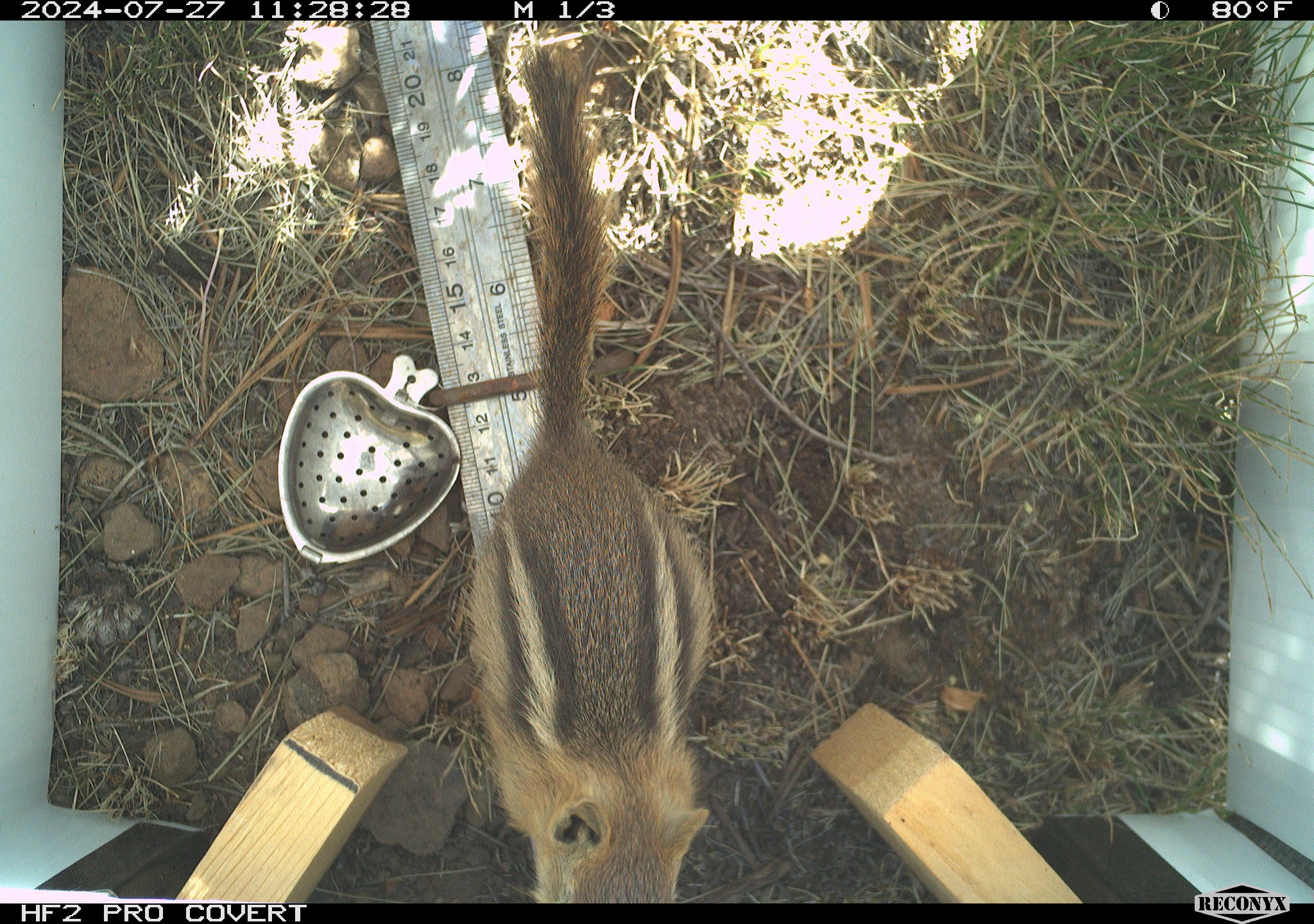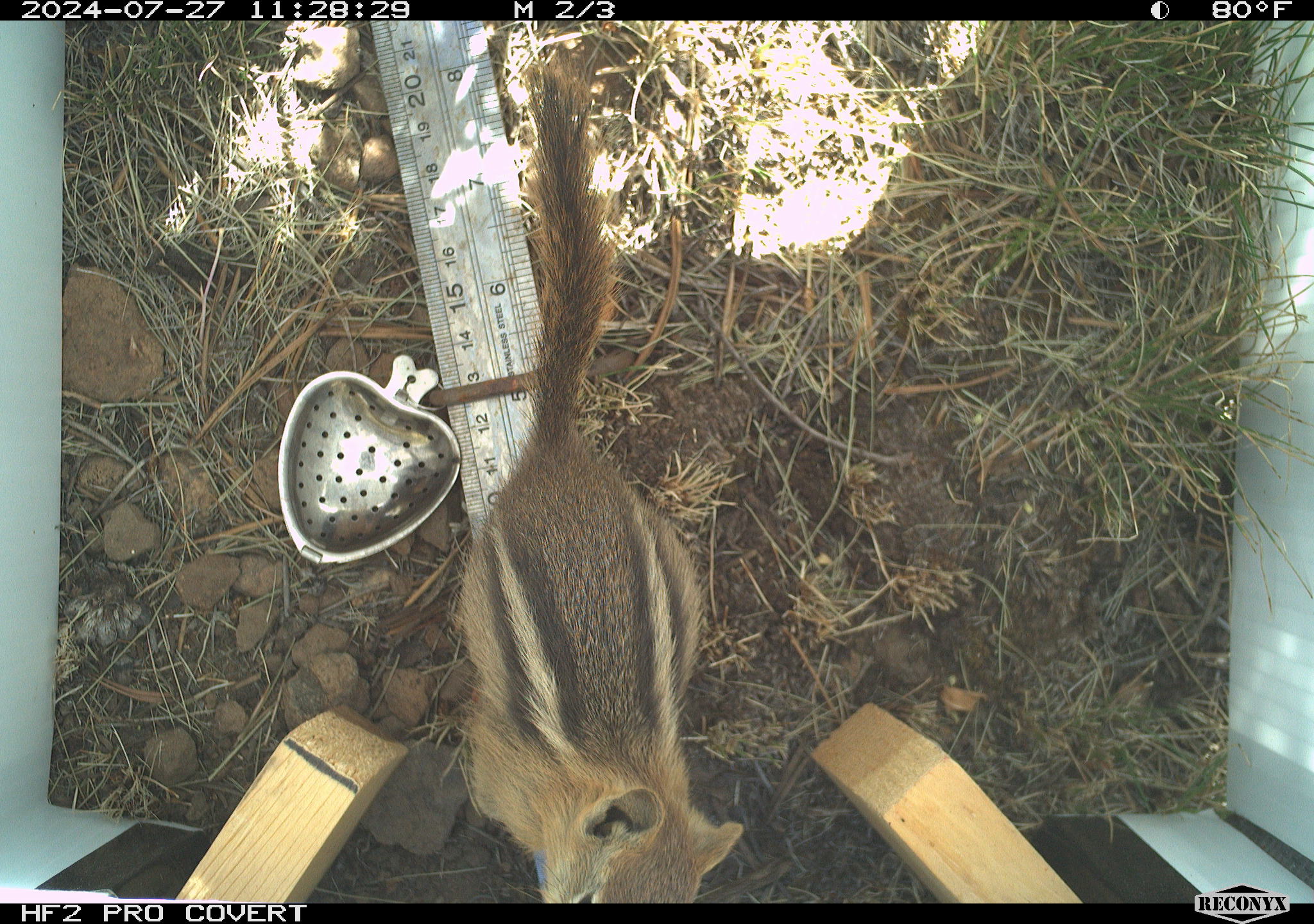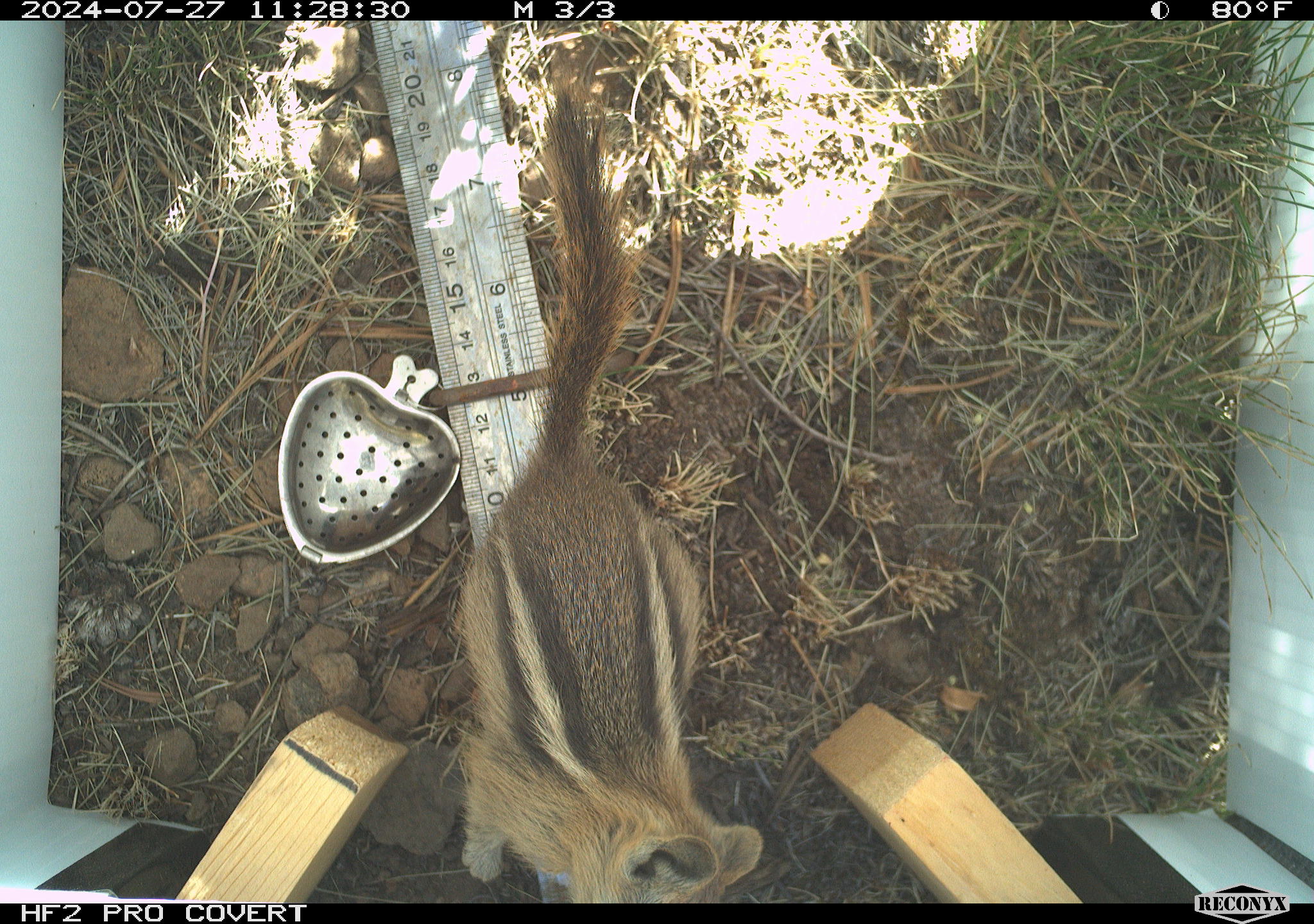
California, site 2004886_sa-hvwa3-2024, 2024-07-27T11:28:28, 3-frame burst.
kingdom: Animalia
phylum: Chordata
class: Mammalia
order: Rodentia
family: Sciuridae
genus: Callospermophilus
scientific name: Callospermophilus lateralis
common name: golden mantled ground squirrel